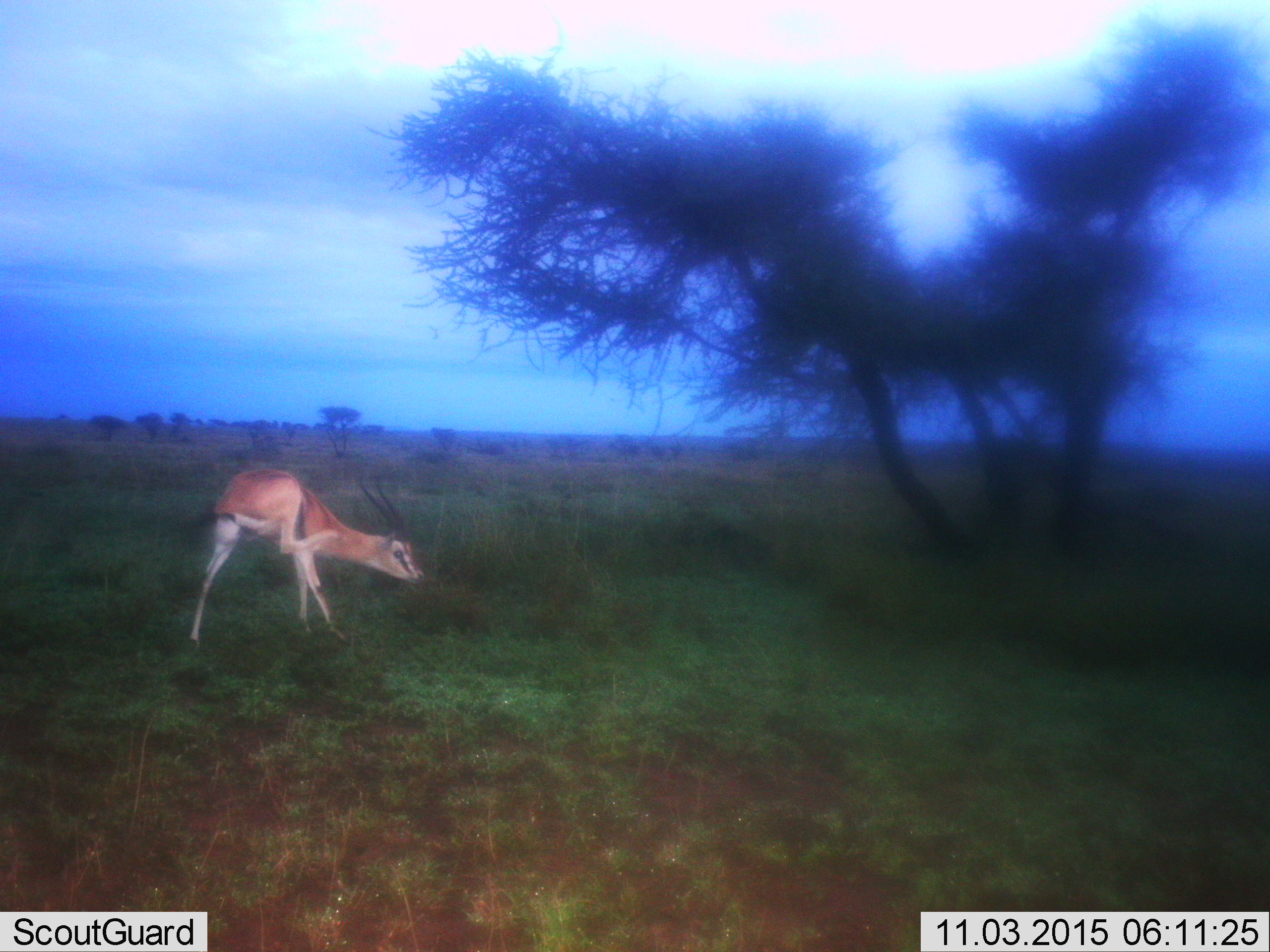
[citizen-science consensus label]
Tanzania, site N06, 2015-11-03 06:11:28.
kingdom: Animalia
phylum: Chordata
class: Mammalia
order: Artiodactyla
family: Bovidae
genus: Eudorcas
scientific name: Eudorcas thomsonii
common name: thomson's gazelle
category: gazellethomsons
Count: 1.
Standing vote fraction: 80%.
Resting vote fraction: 0%.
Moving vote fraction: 20%.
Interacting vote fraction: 0%.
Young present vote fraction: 20%.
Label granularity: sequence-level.